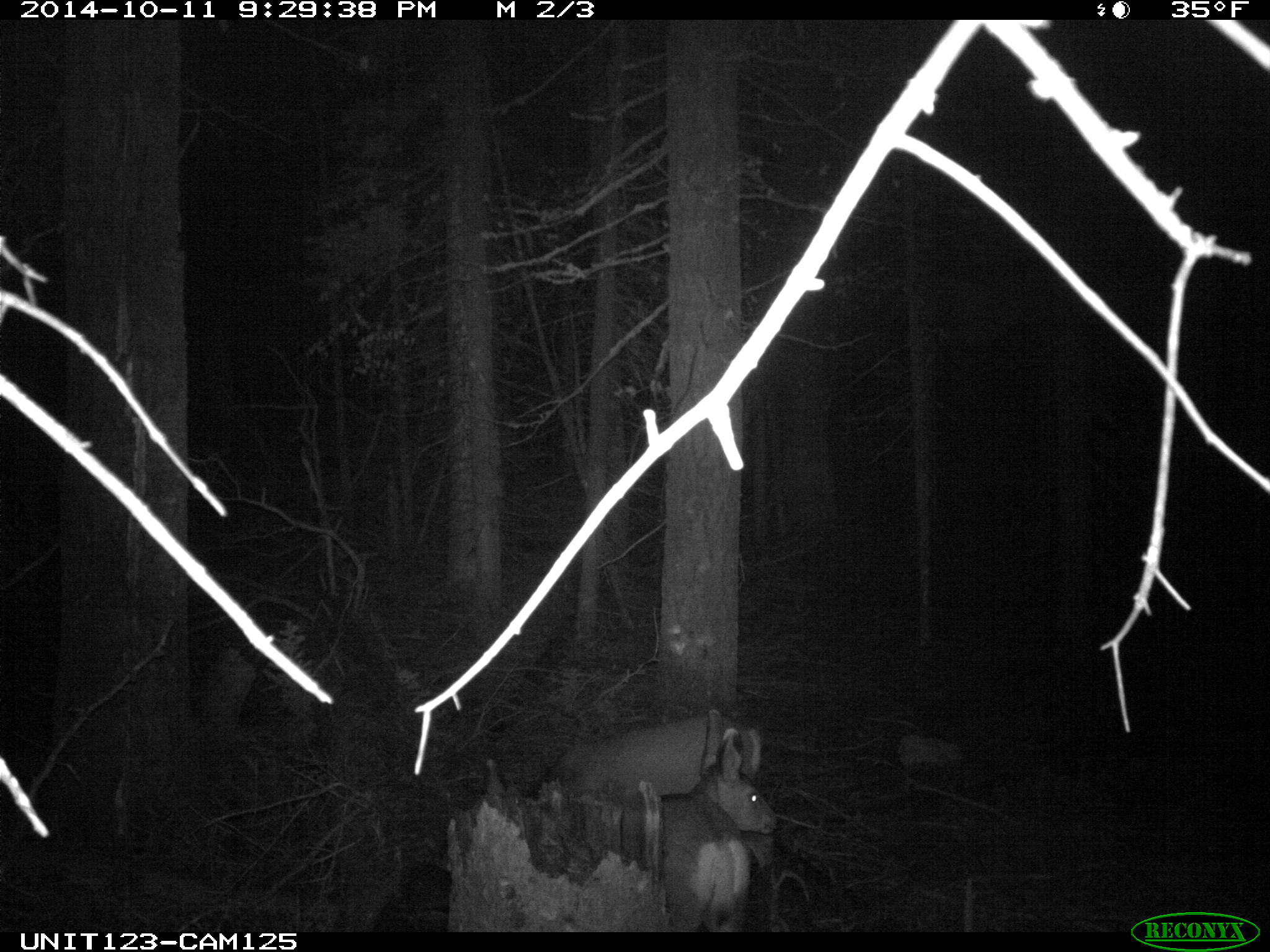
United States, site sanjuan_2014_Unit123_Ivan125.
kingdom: Animalia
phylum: Chordata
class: Mammalia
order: Artiodactyla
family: Cervidae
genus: Odocoileus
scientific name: Odocoileus hemionus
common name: mule deer